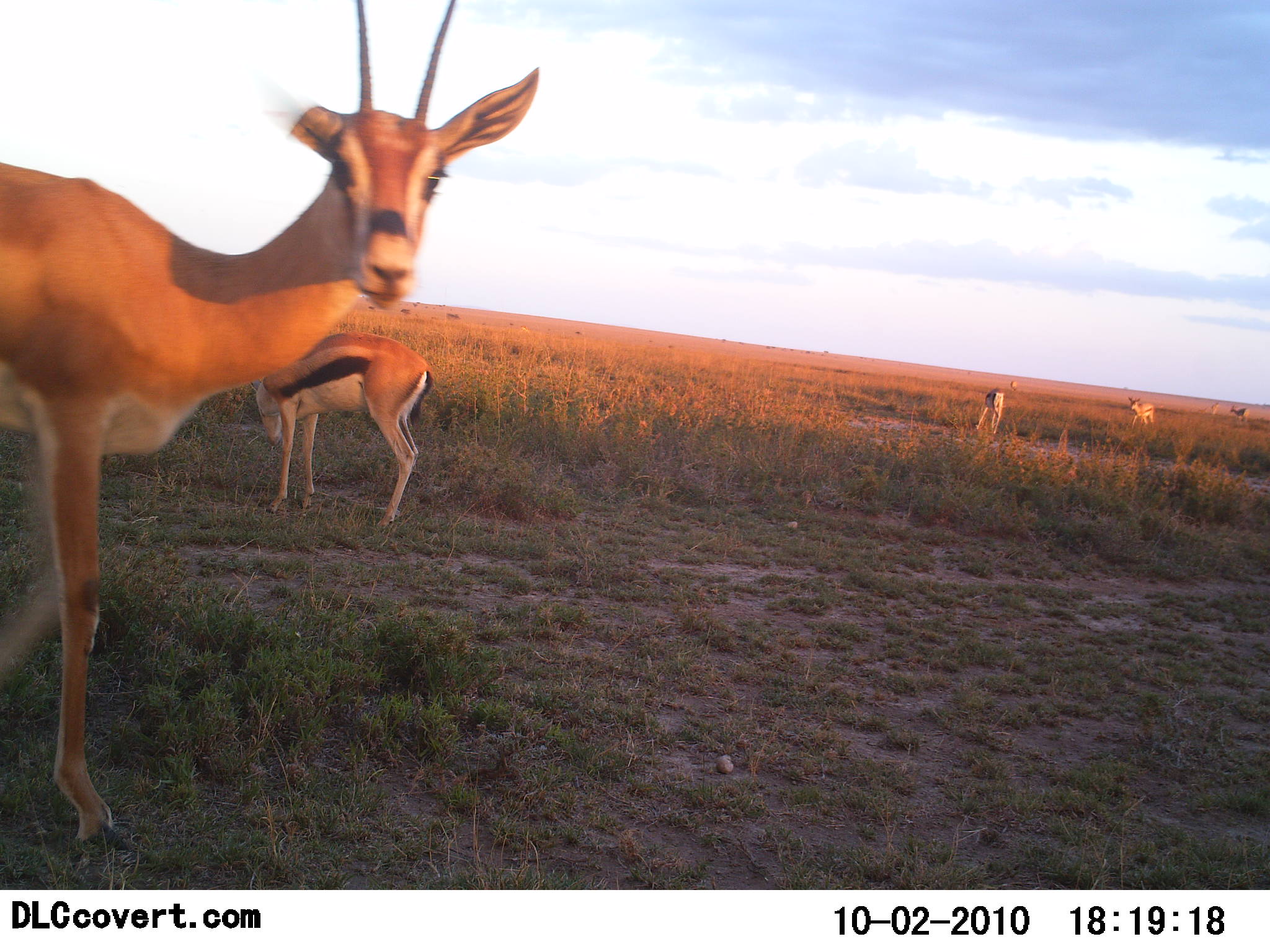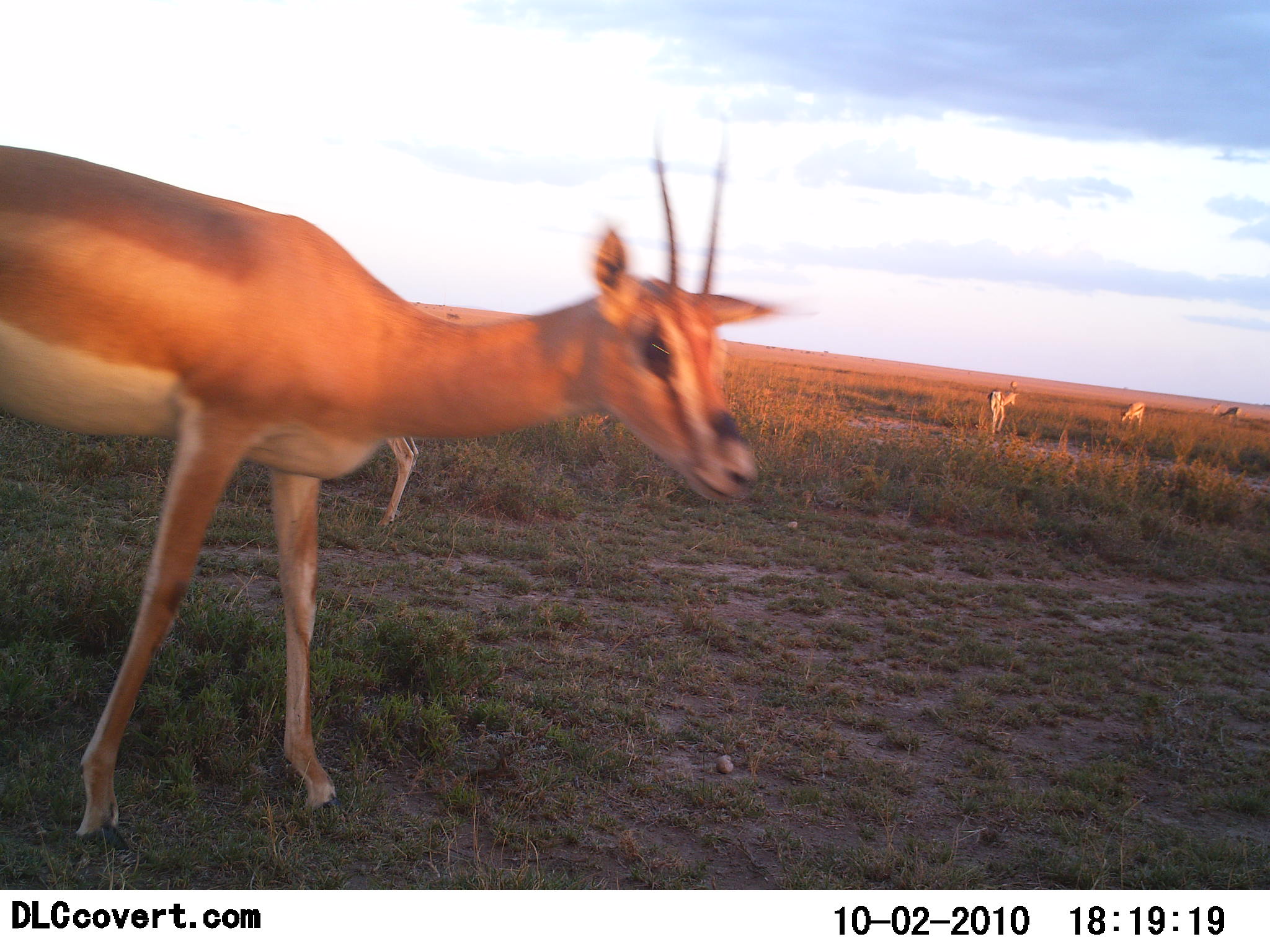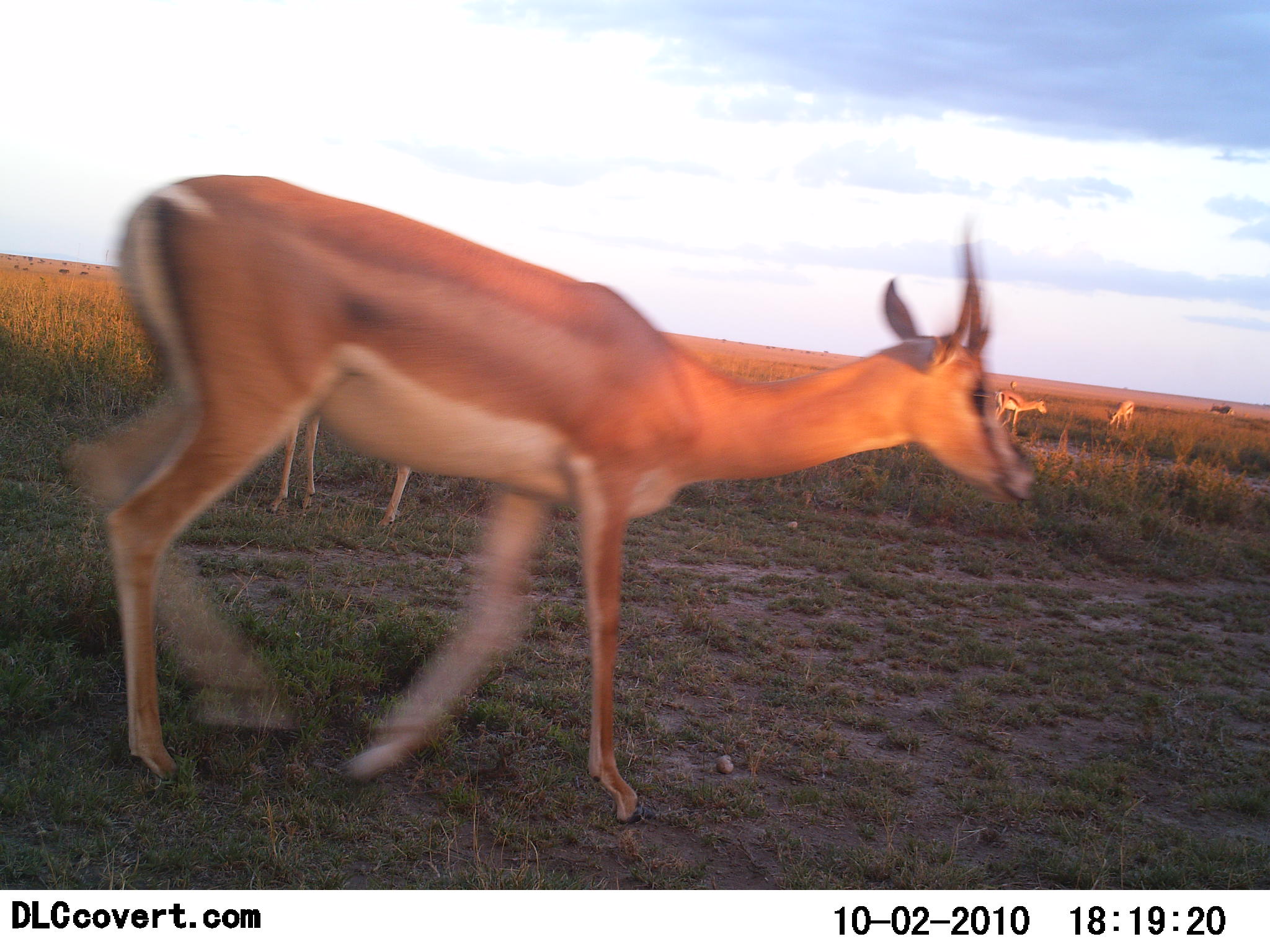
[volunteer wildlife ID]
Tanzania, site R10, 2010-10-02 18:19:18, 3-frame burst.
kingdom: Animalia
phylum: Chordata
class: Mammalia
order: Artiodactyla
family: Bovidae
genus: Nanger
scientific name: Nanger granti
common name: grant's gazelle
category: gazellegrants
Gazellegrants (grant's gazelle) (Nanger granti), count 1. Behavior (volunteer vote fractions): standing 21%, resting 0%, moving 84%, interacting 5%. Young present (vote fraction): 0%. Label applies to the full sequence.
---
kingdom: Animalia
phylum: Chordata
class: Mammalia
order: Artiodactyla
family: Bovidae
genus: Eudorcas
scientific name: Eudorcas thomsonii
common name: thomson's gazelle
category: gazellethomsons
Gazellethomsons (thomson's gazelle) (Eudorcas thomsonii), count 4. Behavior (volunteer vote fractions): standing 33%, resting 0%, moving 67%, interacting 0%. Young present (vote fraction): 0%. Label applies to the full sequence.